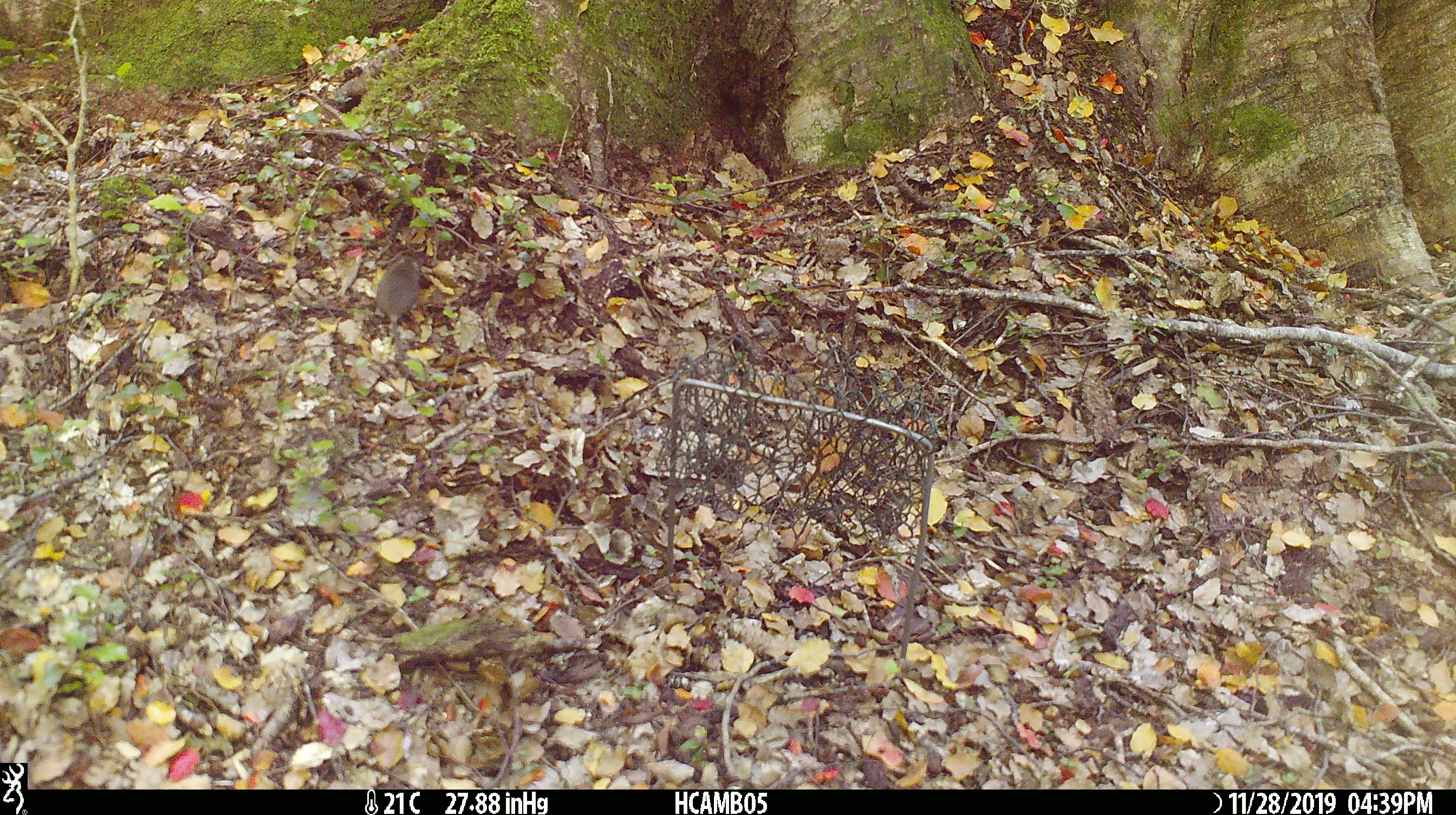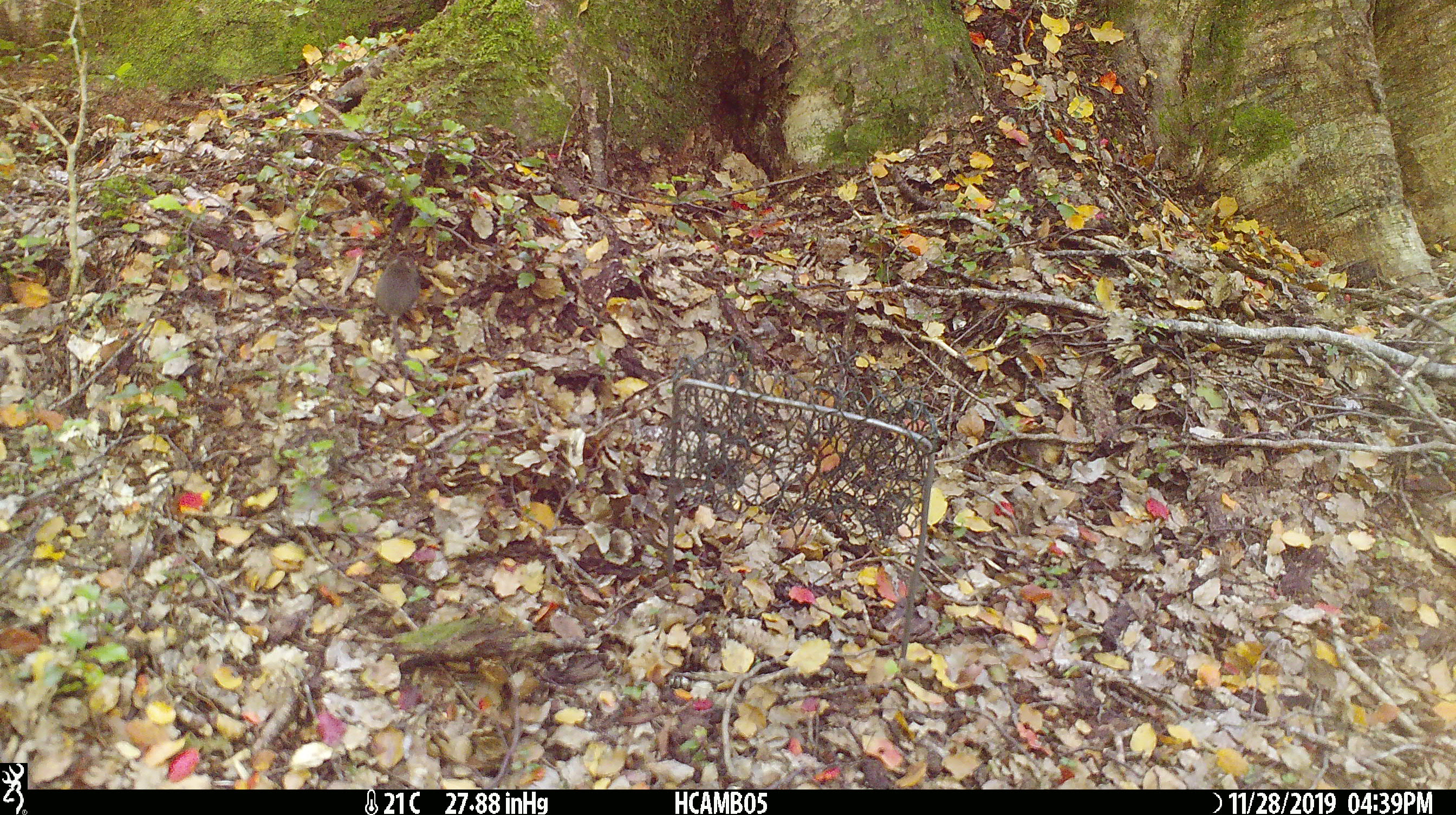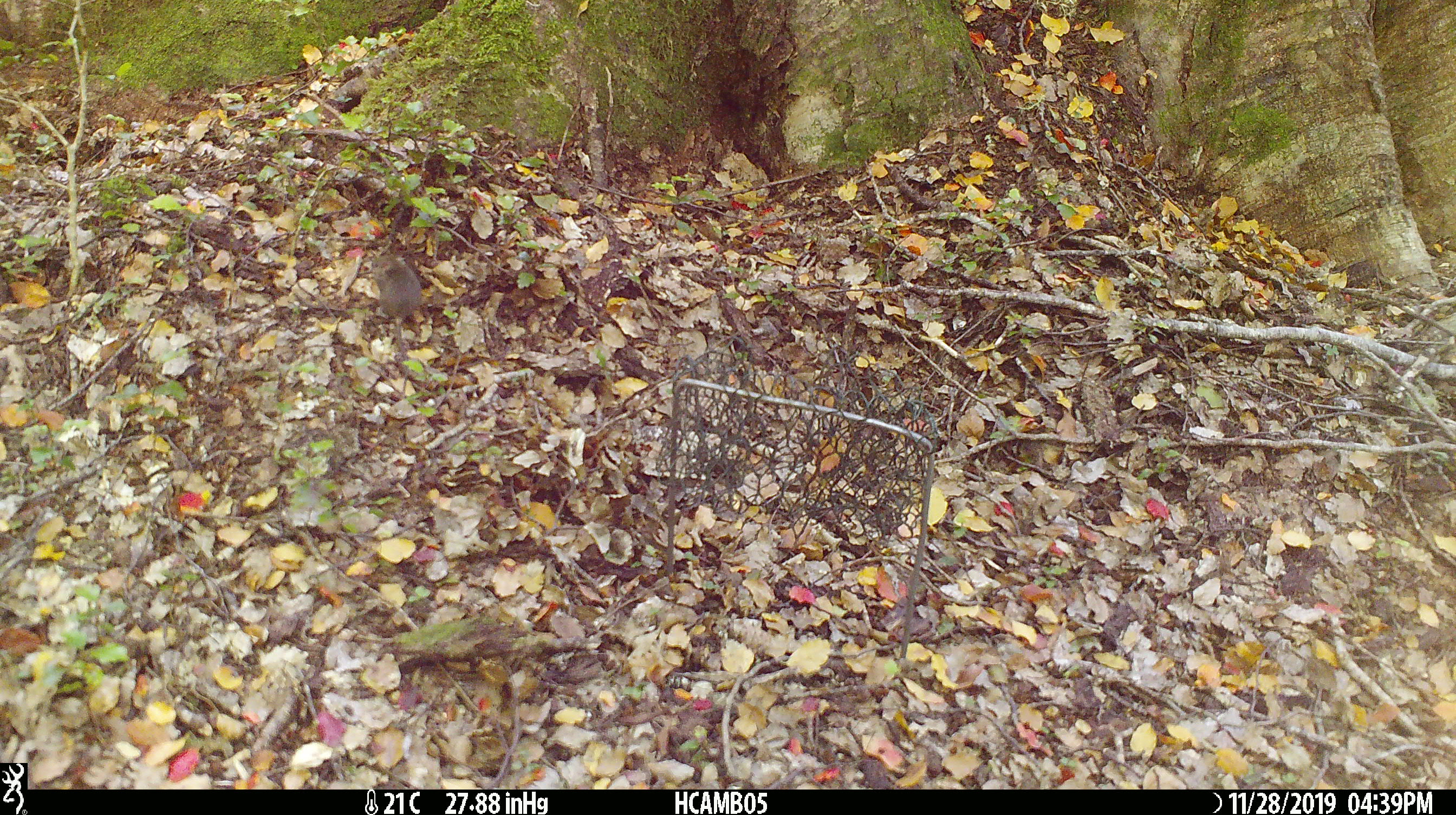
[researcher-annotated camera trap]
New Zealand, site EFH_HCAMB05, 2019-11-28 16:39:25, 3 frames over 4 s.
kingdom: Animalia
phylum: Chordata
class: Mammalia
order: Rodentia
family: Muridae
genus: Mus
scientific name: Mus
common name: mouse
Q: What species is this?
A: Mouse (Mus).